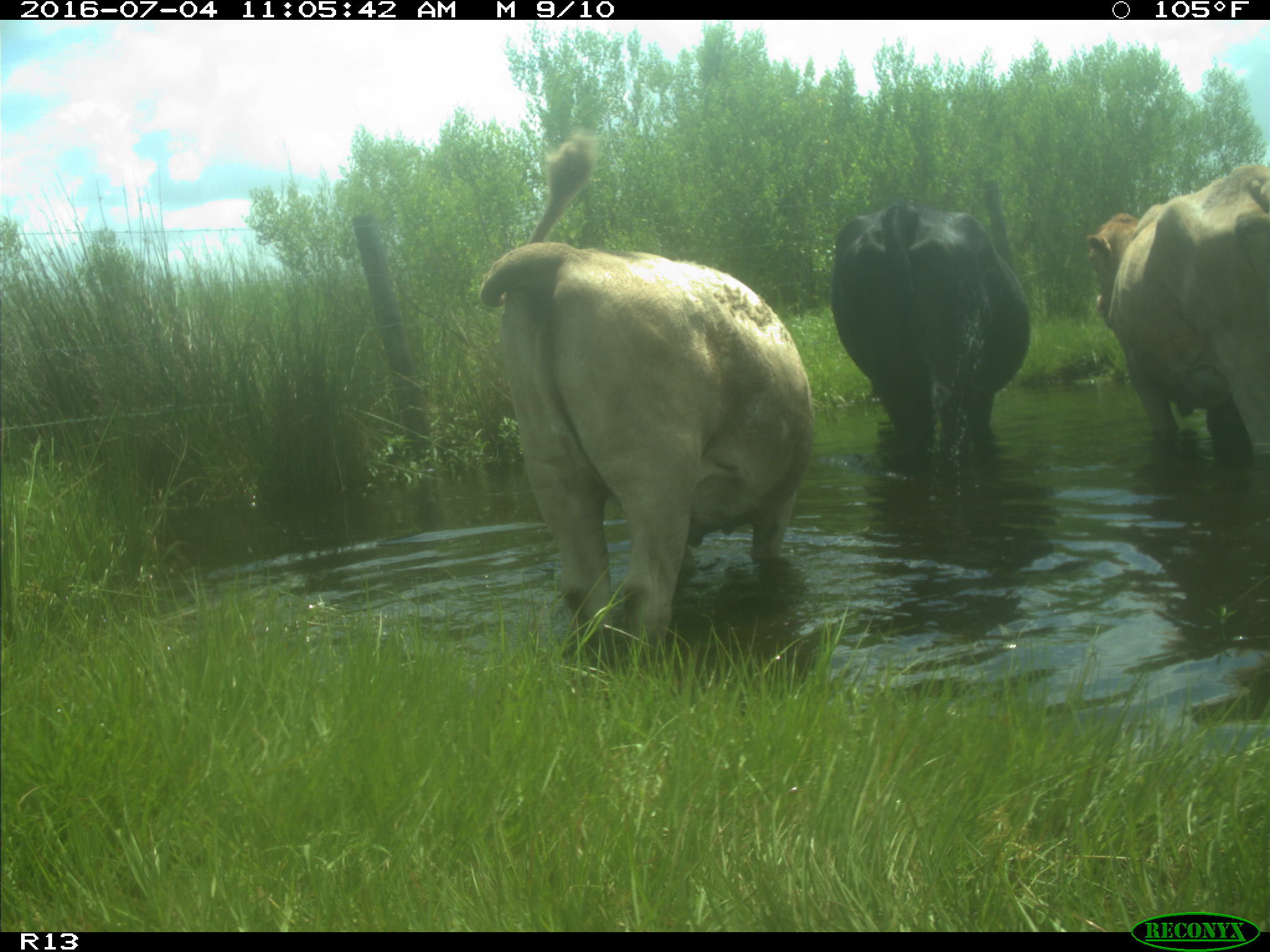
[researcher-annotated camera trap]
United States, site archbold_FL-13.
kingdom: Animalia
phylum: Chordata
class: Mammalia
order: Artiodactyla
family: Bovidae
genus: Bos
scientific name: Bos taurus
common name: domestic cow